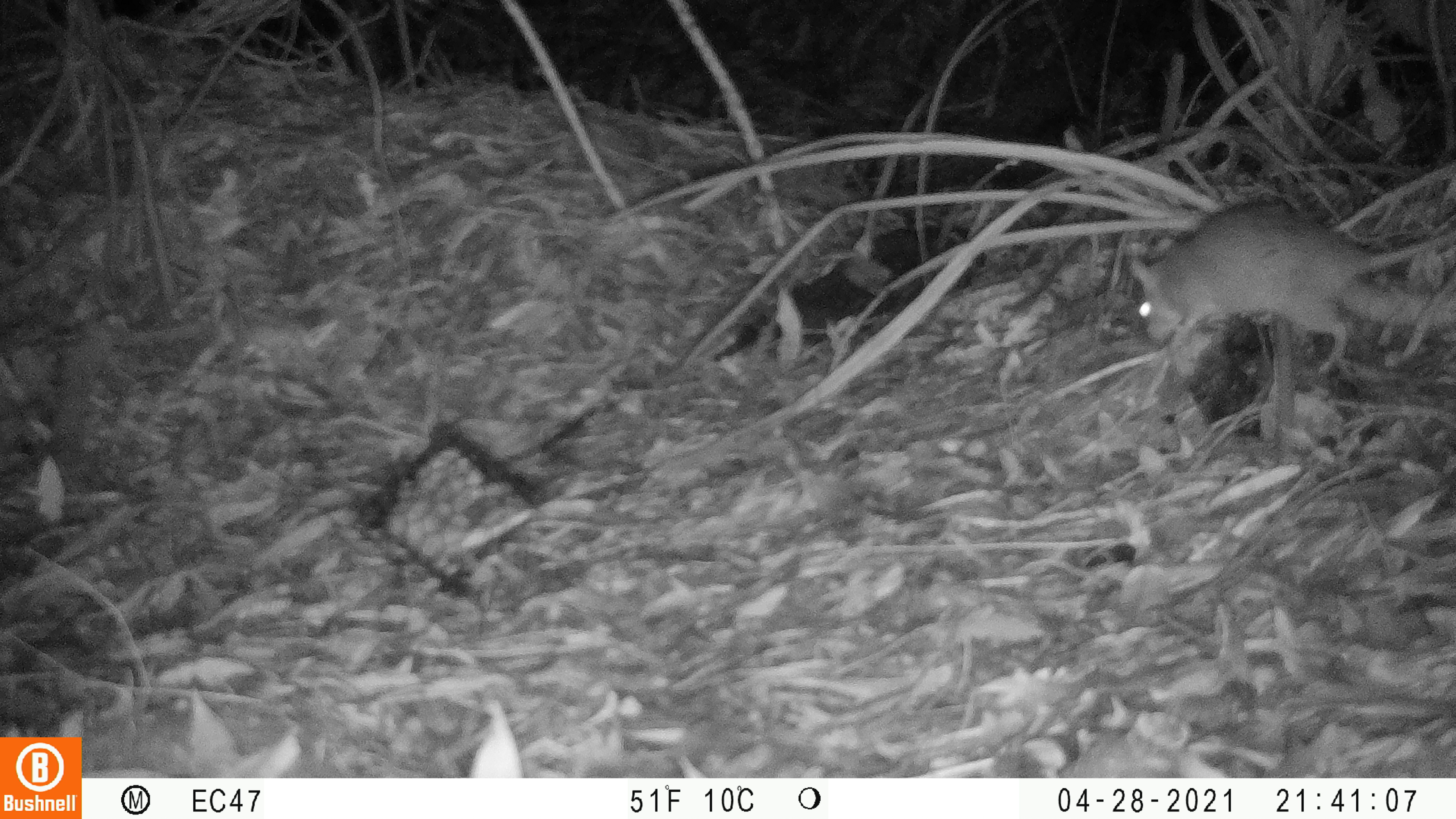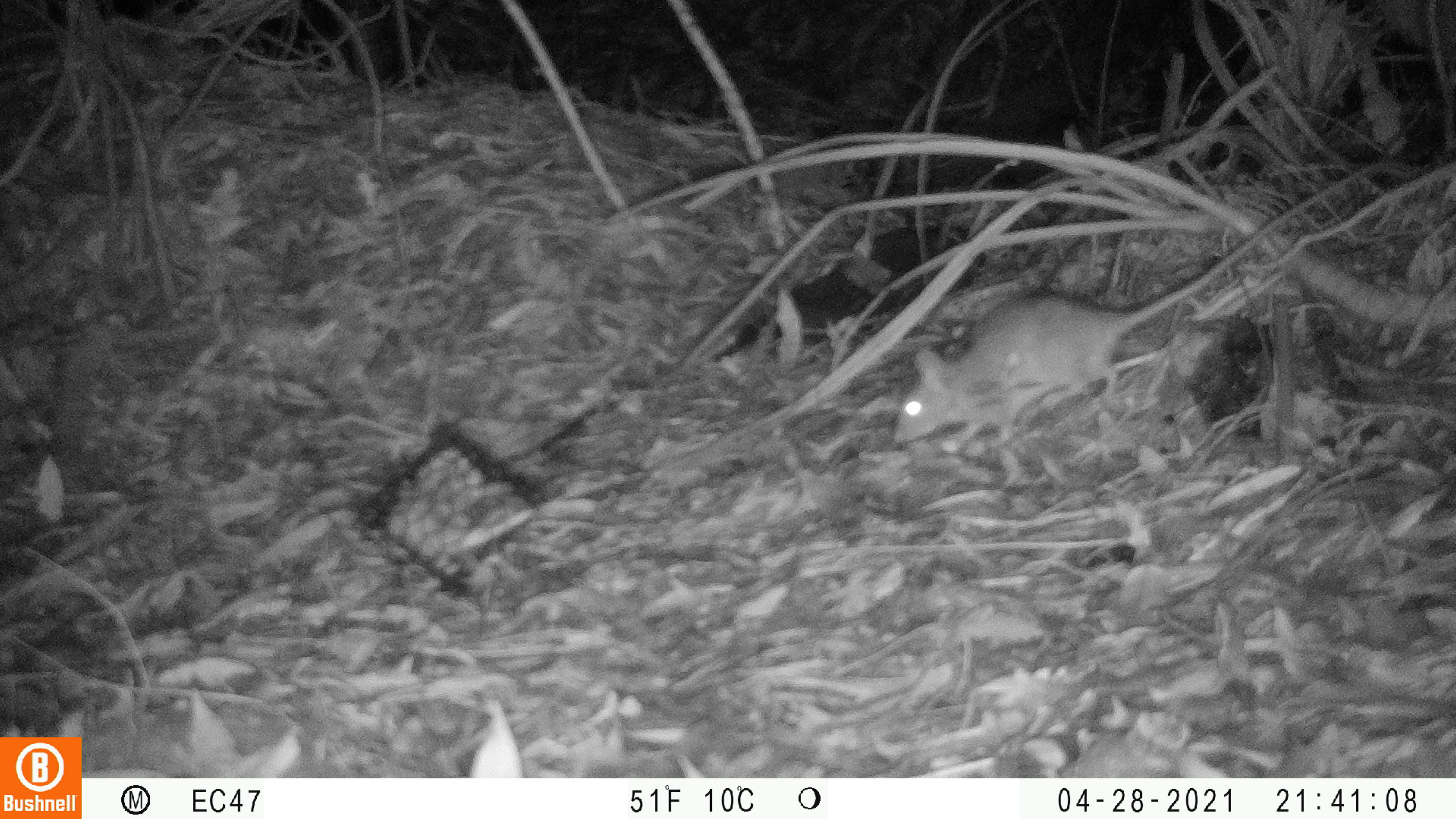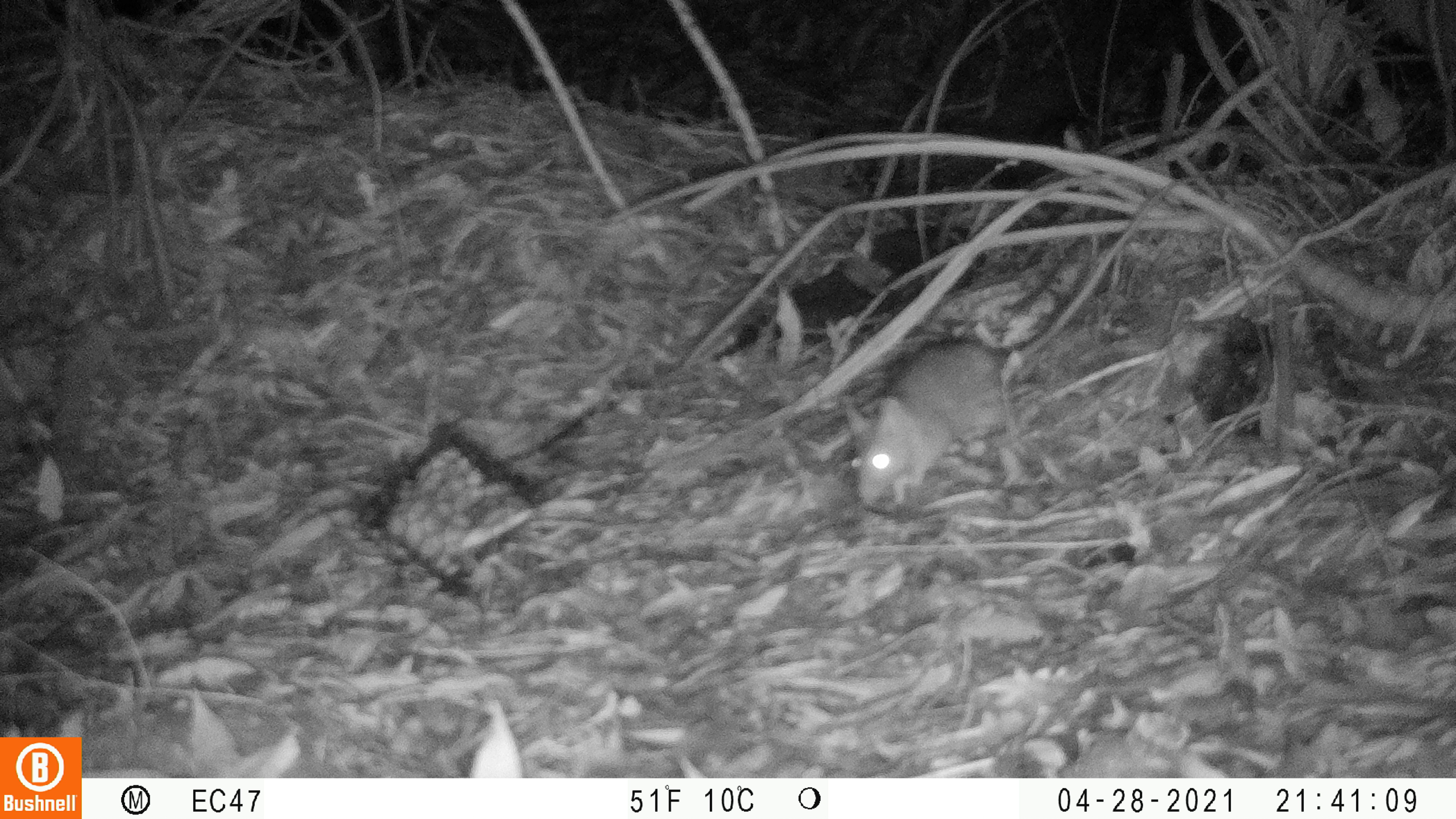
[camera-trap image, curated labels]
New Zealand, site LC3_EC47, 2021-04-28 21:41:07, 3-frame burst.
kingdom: Animalia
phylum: Chordata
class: Mammalia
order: Rodentia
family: Muridae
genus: Rattus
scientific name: Rattus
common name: rat